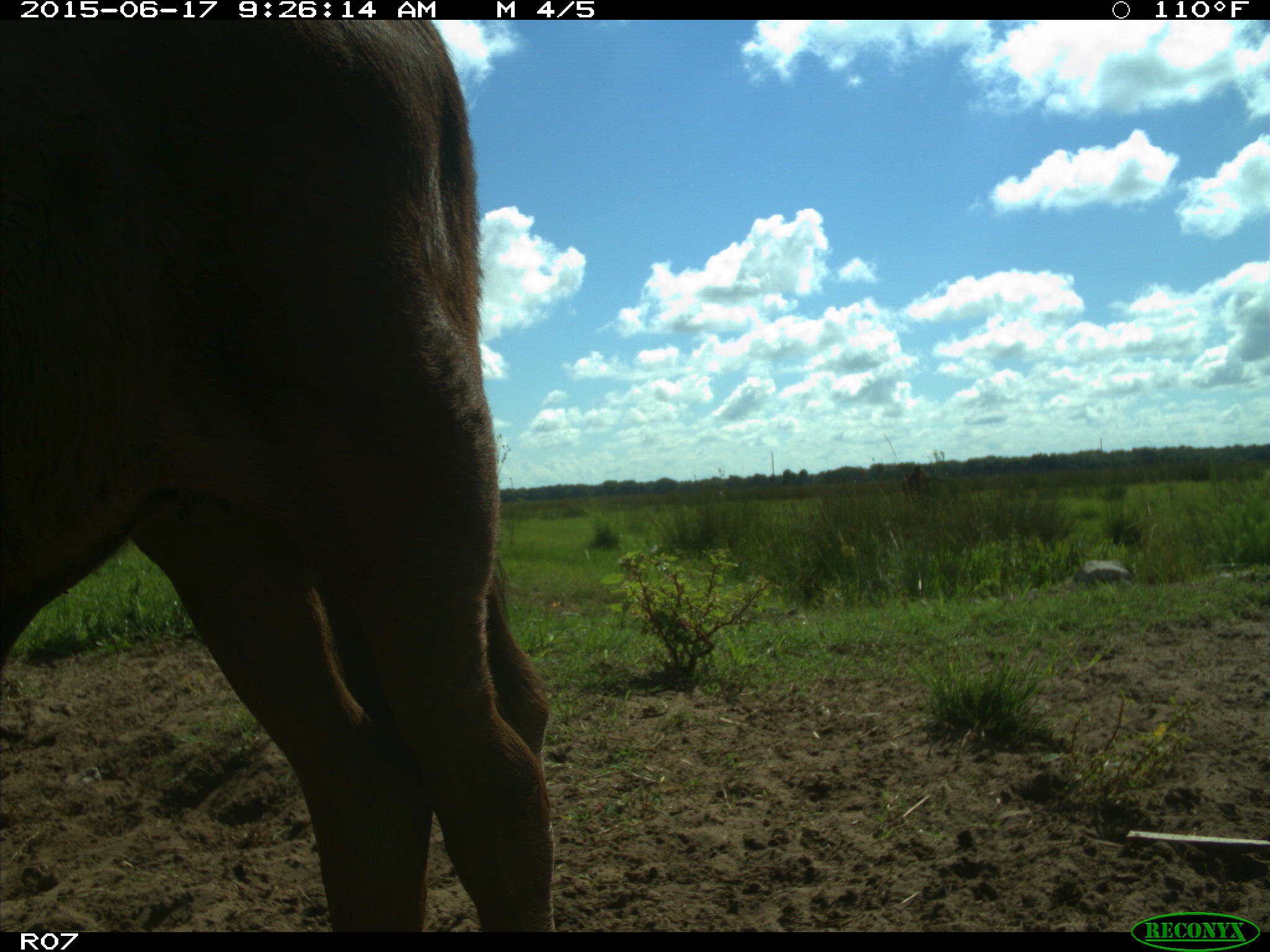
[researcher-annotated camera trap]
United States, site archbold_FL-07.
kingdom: Animalia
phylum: Chordata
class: Mammalia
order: Artiodactyla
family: Bovidae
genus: Bos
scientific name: Bos taurus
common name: domestic cow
Bos taurus (domestic cow).